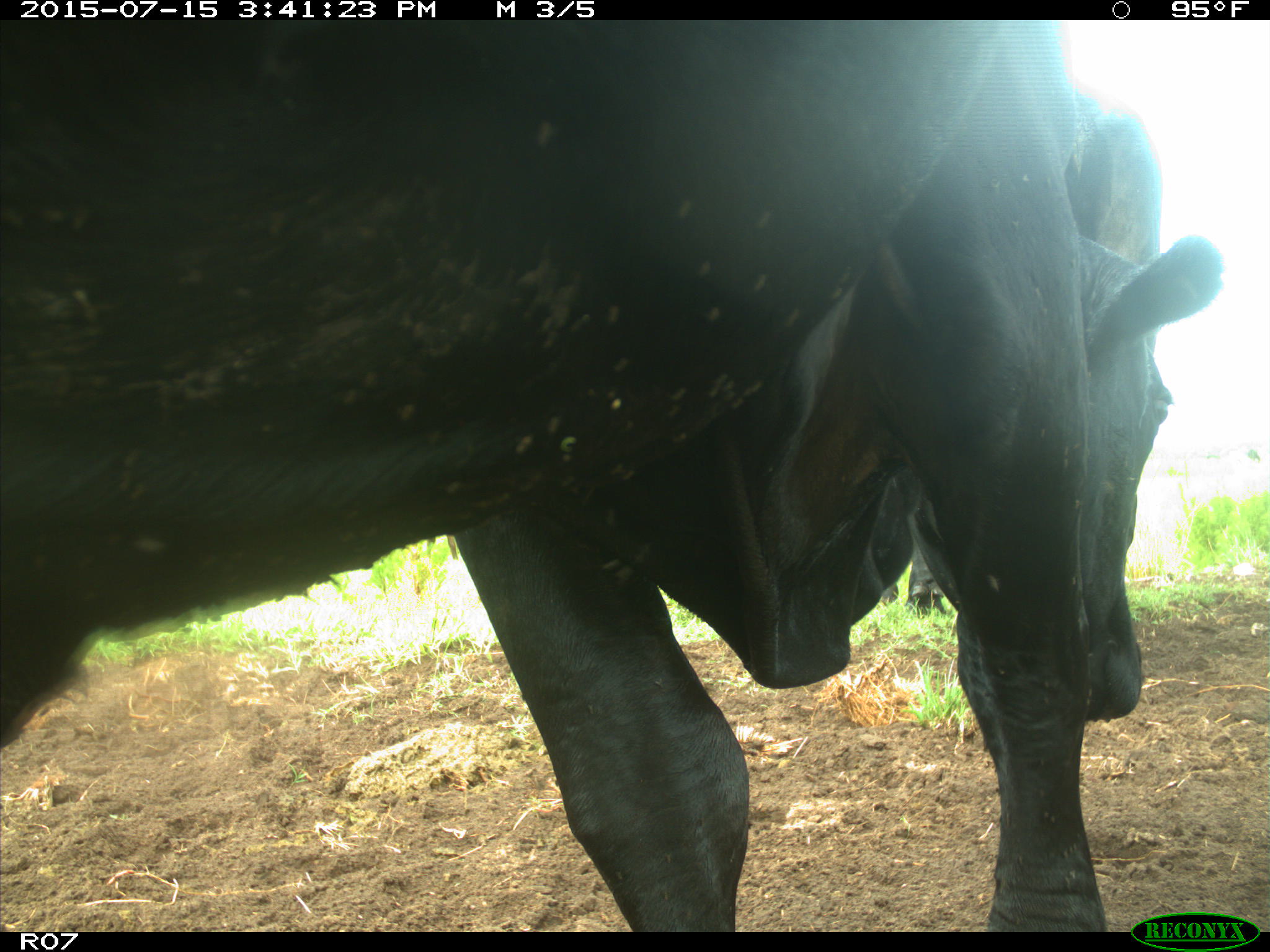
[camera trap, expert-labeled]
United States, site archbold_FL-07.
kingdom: Animalia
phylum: Chordata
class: Mammalia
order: Artiodactyla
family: Bovidae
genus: Bos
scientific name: Bos taurus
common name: domestic cow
Bos taurus (domestic cow).